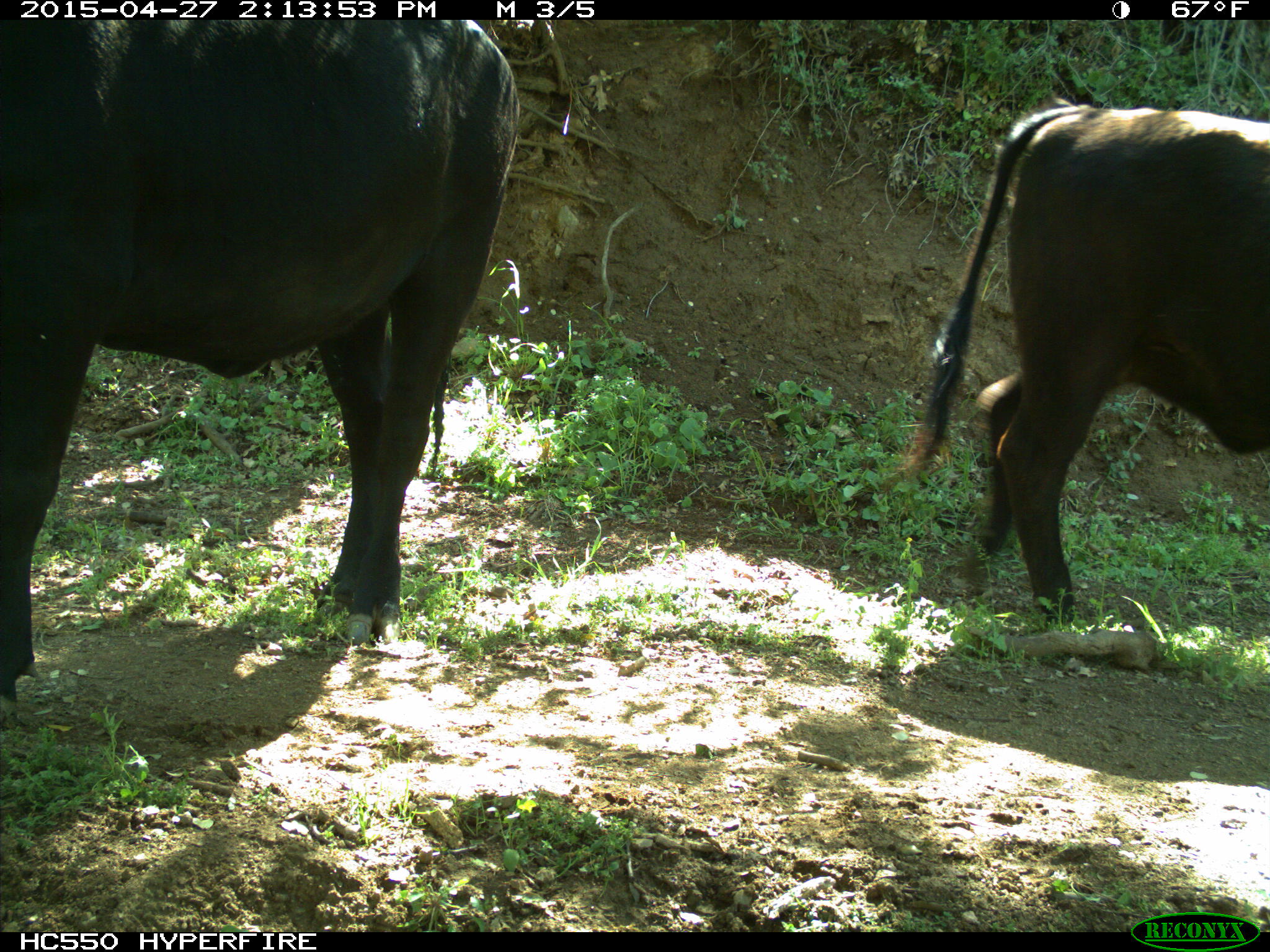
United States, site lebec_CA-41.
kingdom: Animalia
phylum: Chordata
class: Mammalia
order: Artiodactyla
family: Bovidae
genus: Bos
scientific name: Bos taurus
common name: domestic cow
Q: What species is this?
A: Bos taurus (domestic cow).